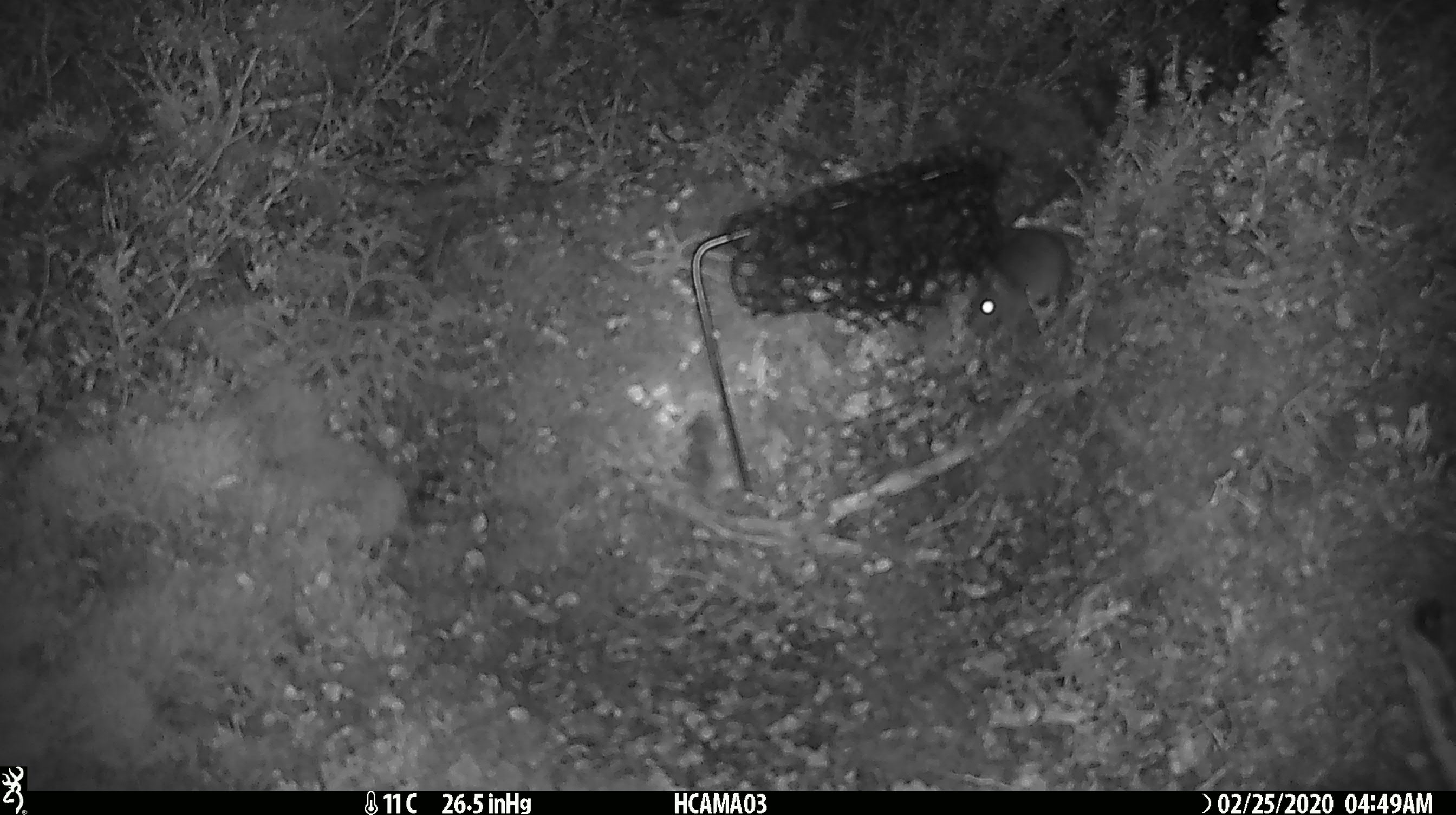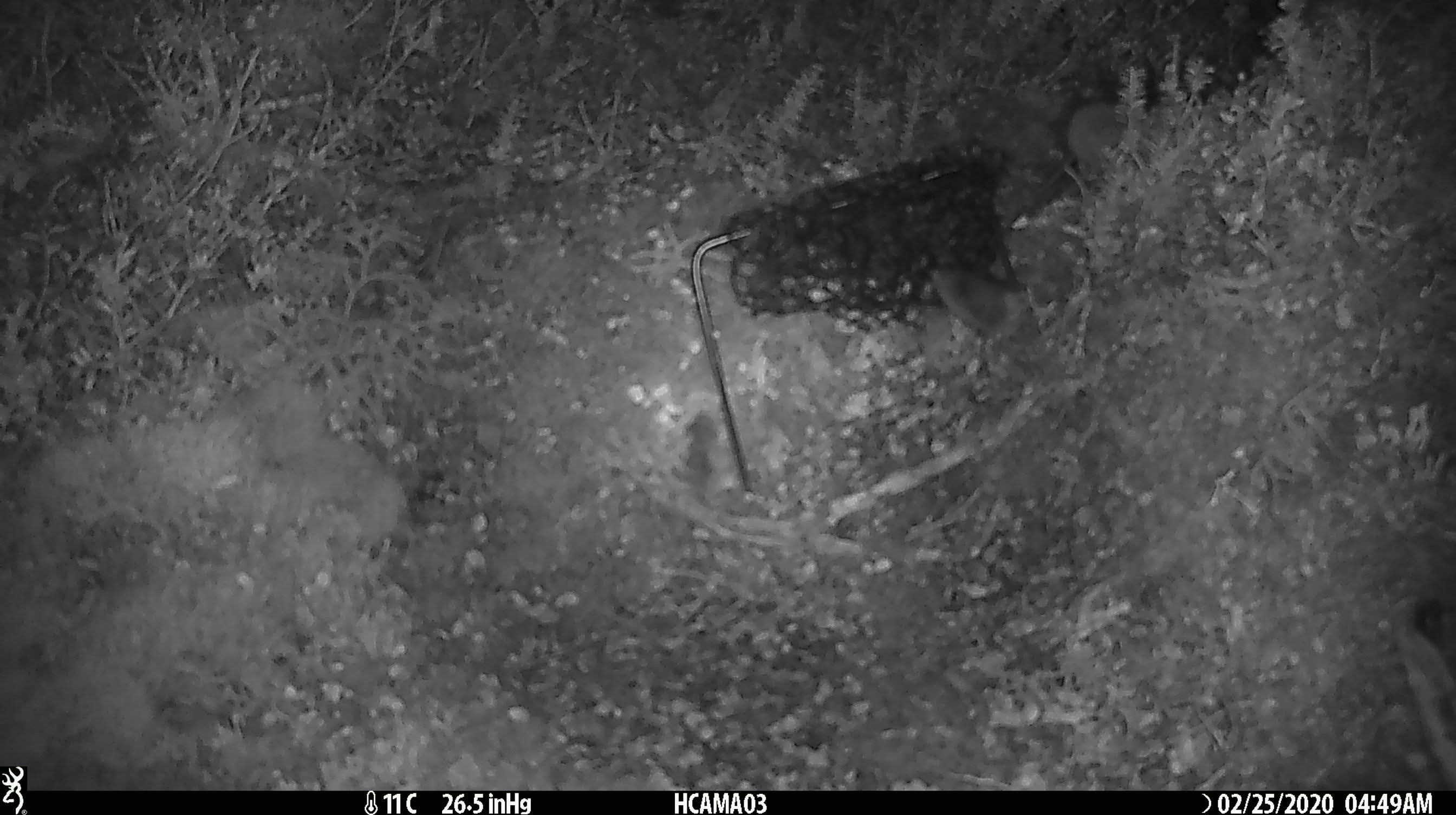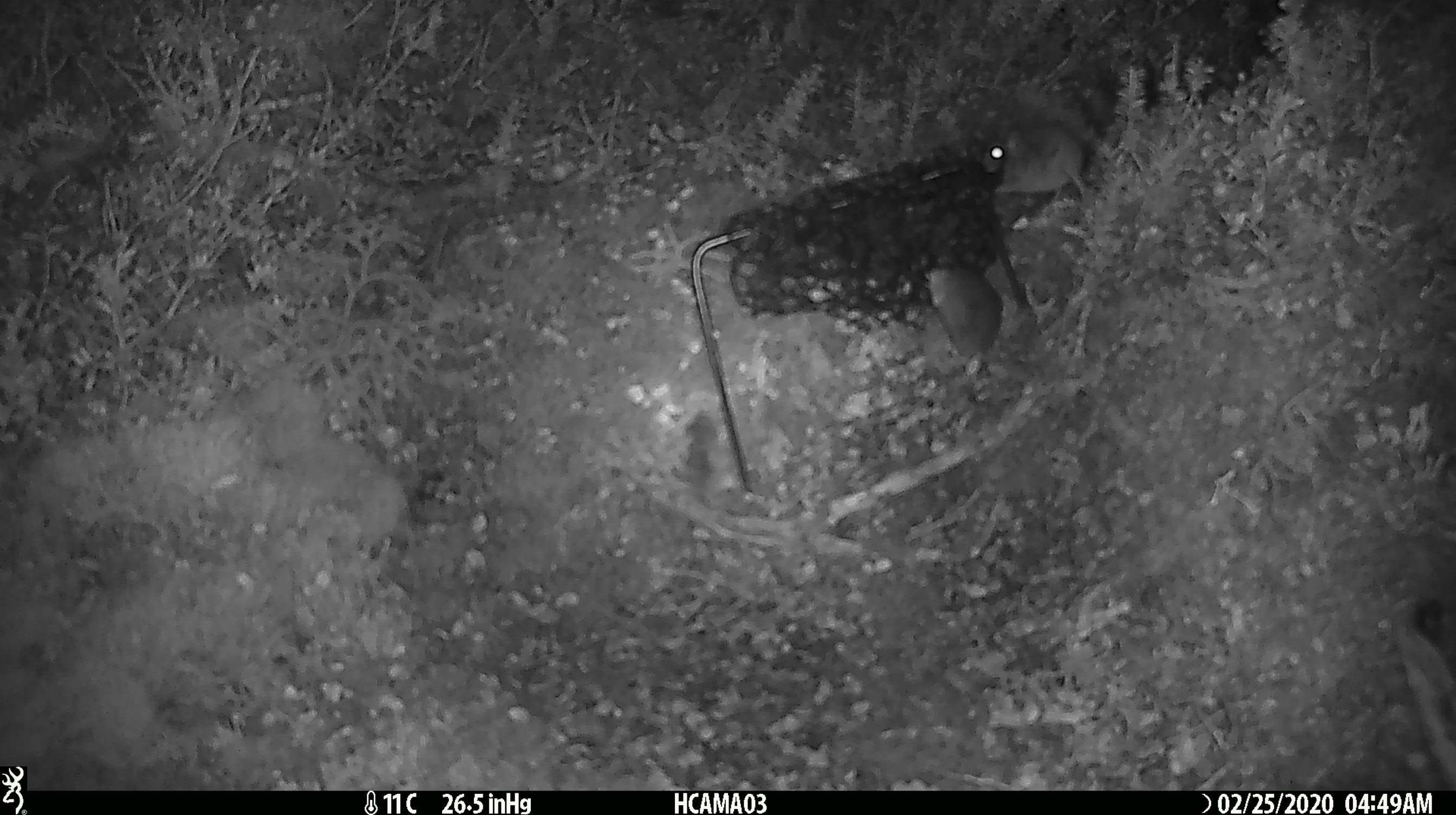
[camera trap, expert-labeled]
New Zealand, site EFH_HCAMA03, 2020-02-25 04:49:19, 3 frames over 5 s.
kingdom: Animalia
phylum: Chordata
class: Mammalia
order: Rodentia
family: Muridae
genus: Mus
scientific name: Mus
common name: mouse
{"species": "mouse (Mus)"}